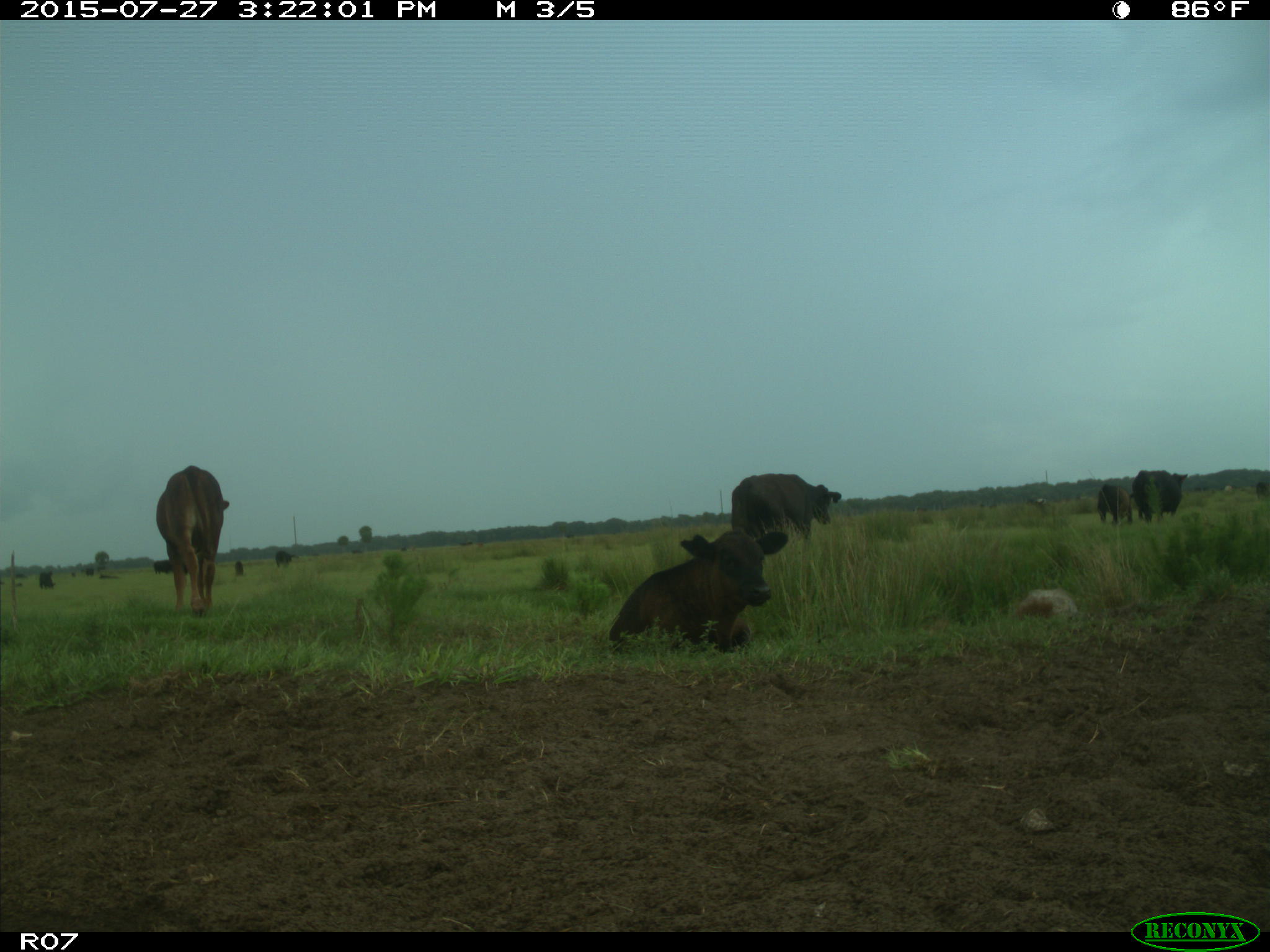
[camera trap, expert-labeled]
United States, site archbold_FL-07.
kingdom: Animalia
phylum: Chordata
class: Mammalia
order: Artiodactyla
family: Bovidae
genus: Bos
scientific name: Bos taurus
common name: domestic cow